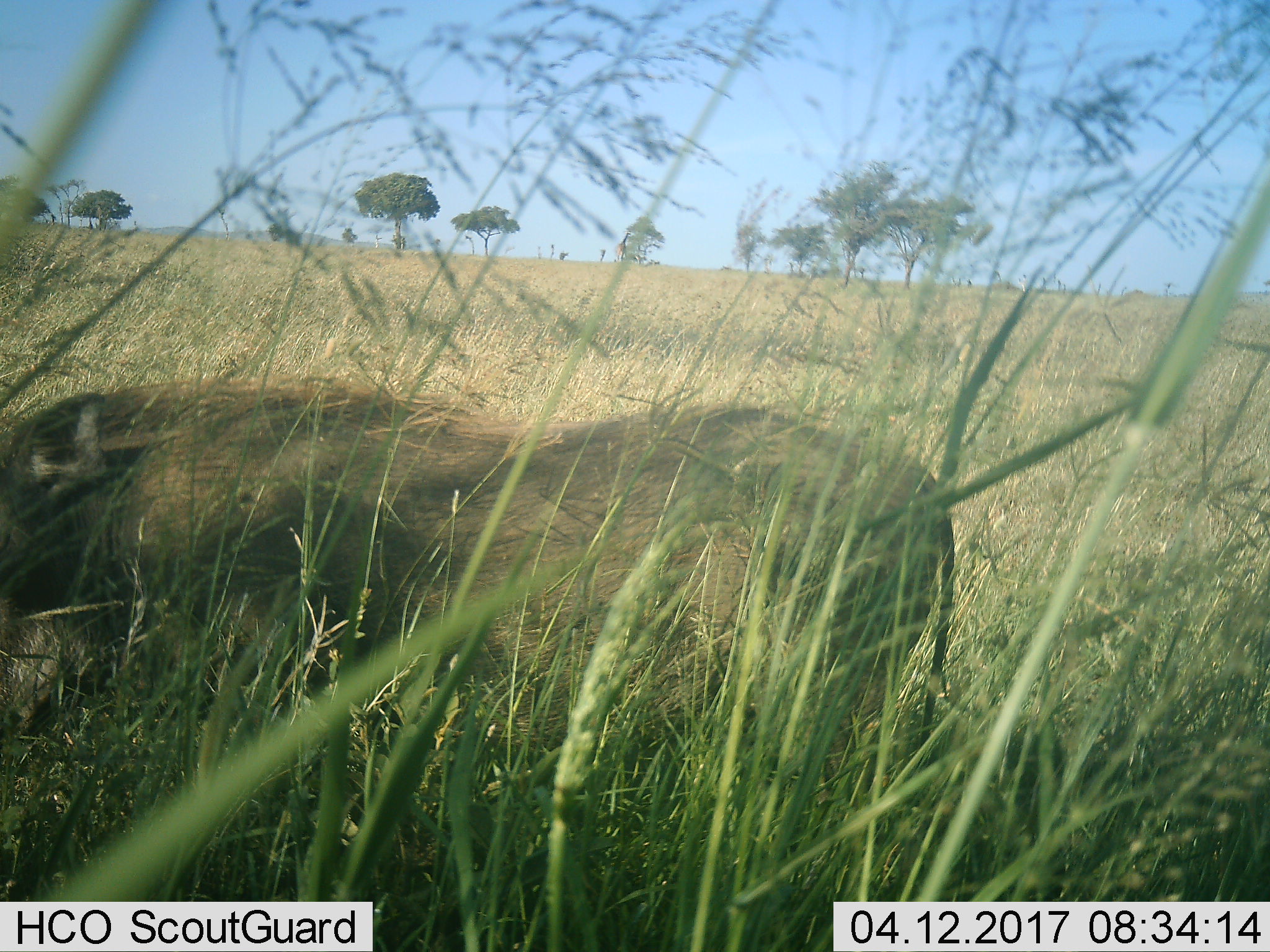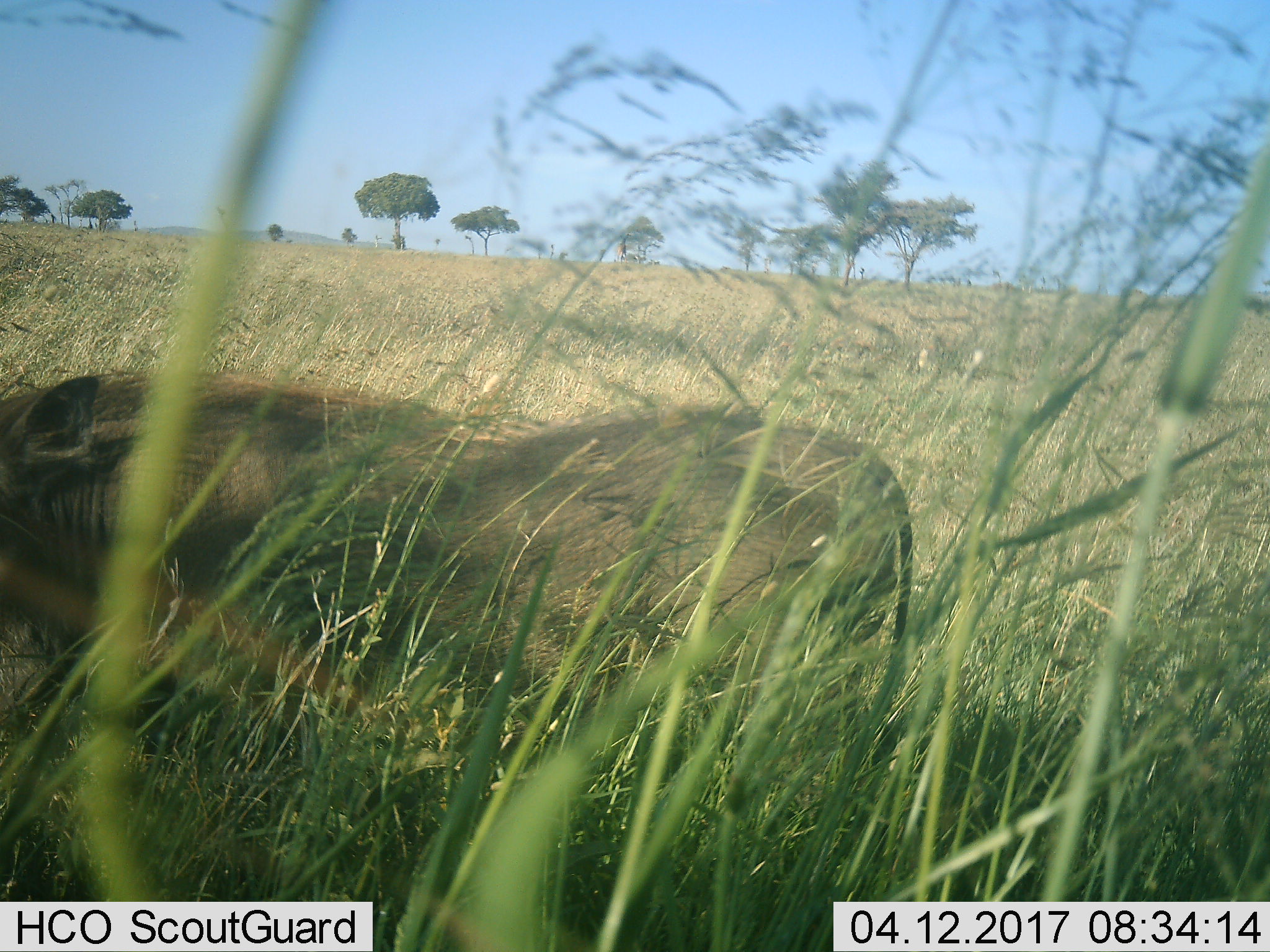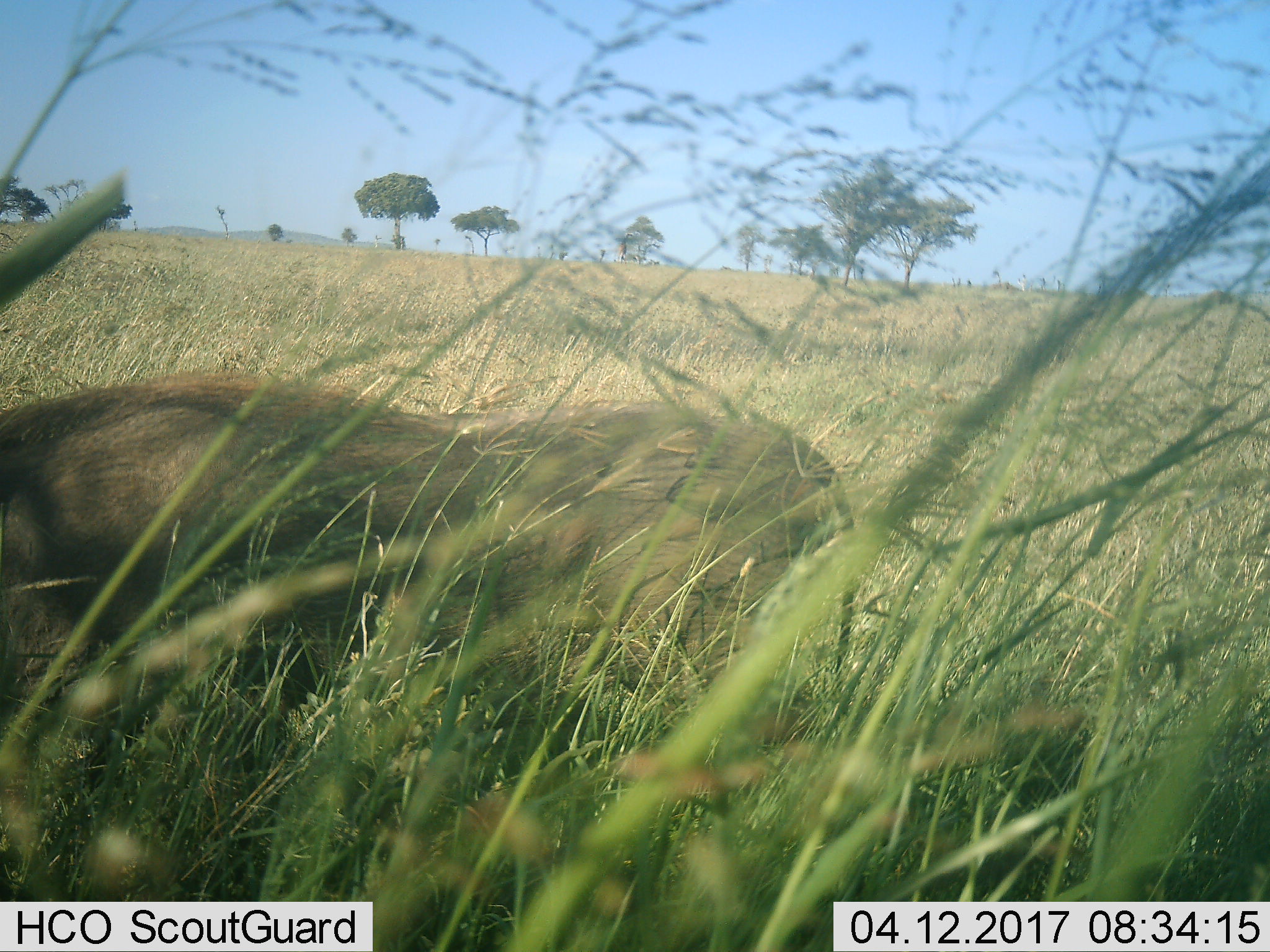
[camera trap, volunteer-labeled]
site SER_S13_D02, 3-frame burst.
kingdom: Animalia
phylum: Chordata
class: Mammalia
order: Artiodactyla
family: Suidae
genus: Phacochoerus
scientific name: Phacochoerus africanus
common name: warthog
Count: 1.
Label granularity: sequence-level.